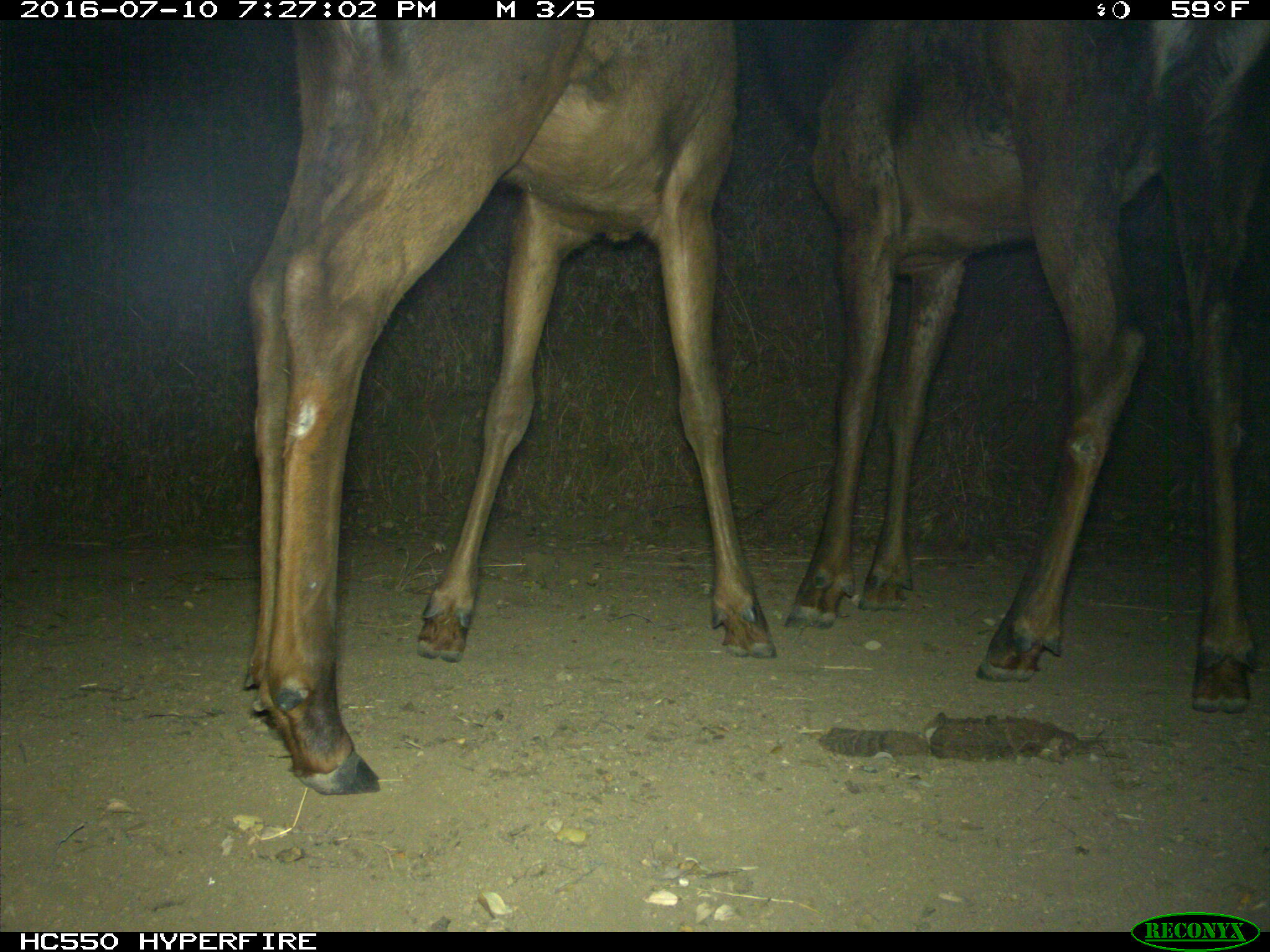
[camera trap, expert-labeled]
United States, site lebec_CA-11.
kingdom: Animalia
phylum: Chordata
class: Mammalia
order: Artiodactyla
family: Cervidae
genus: Cervus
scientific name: Cervus canadensis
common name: elk